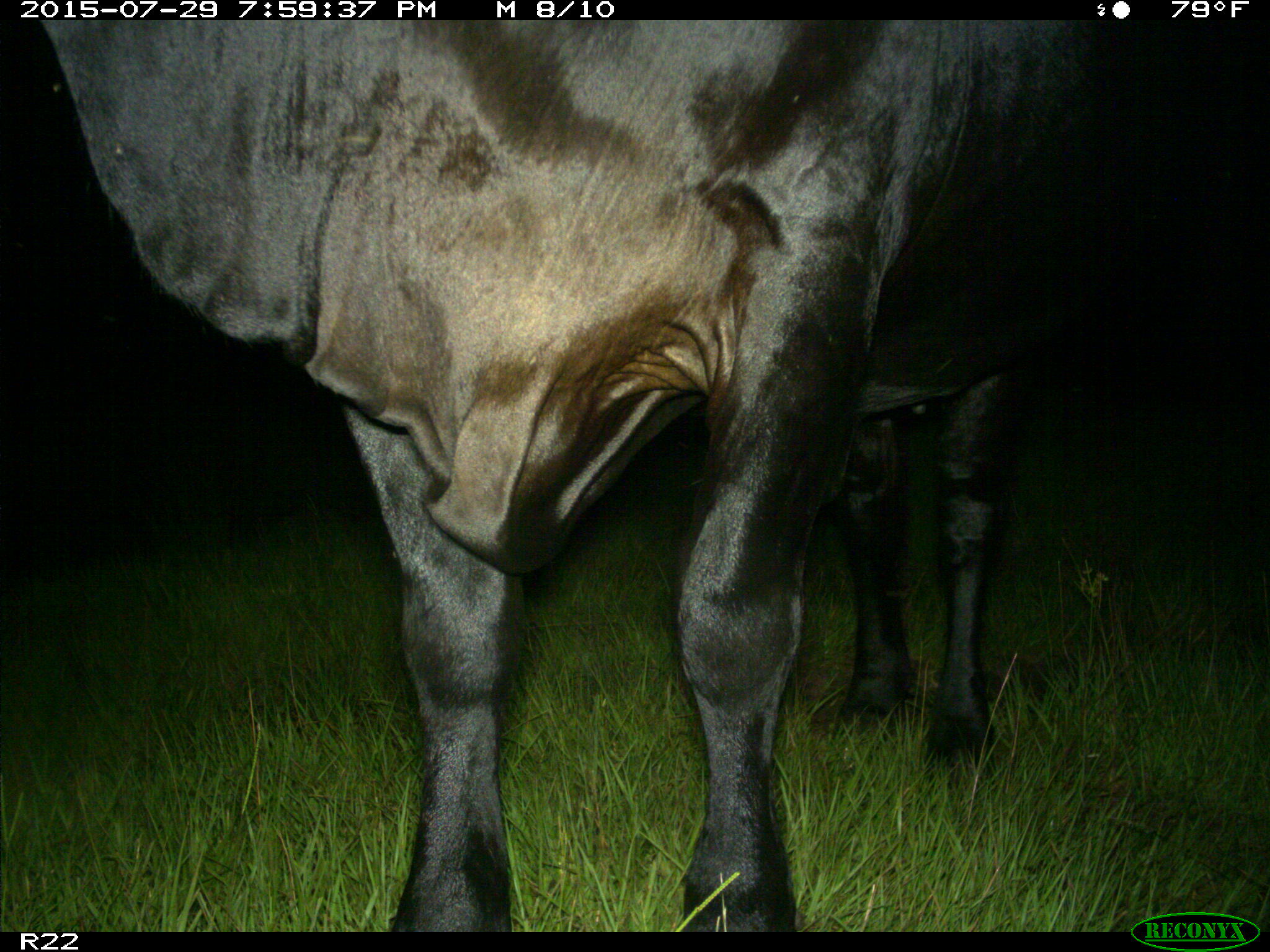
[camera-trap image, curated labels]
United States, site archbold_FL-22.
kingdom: Animalia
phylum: Chordata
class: Mammalia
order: Artiodactyla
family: Bovidae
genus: Bos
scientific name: Bos taurus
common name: domestic cow